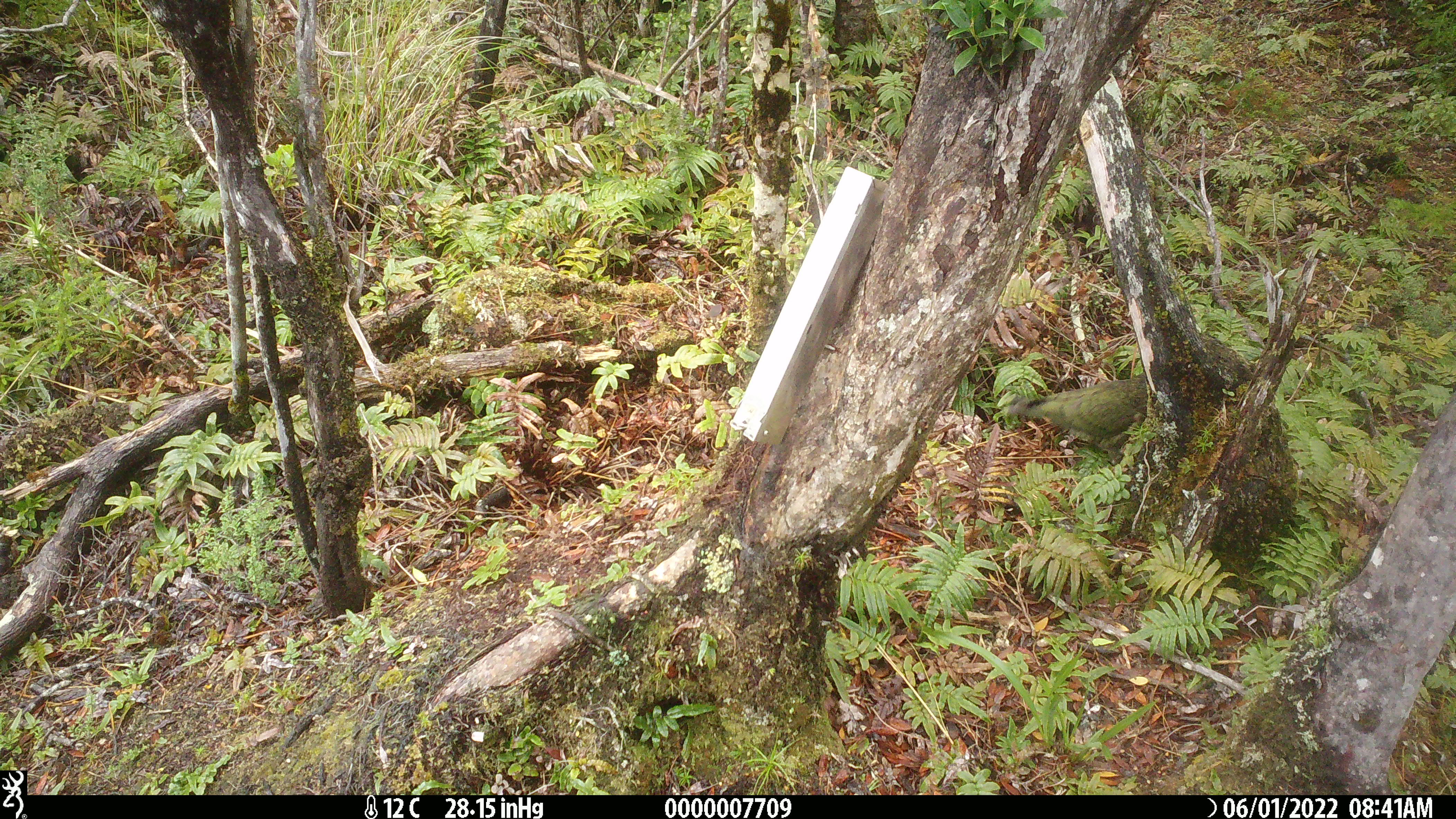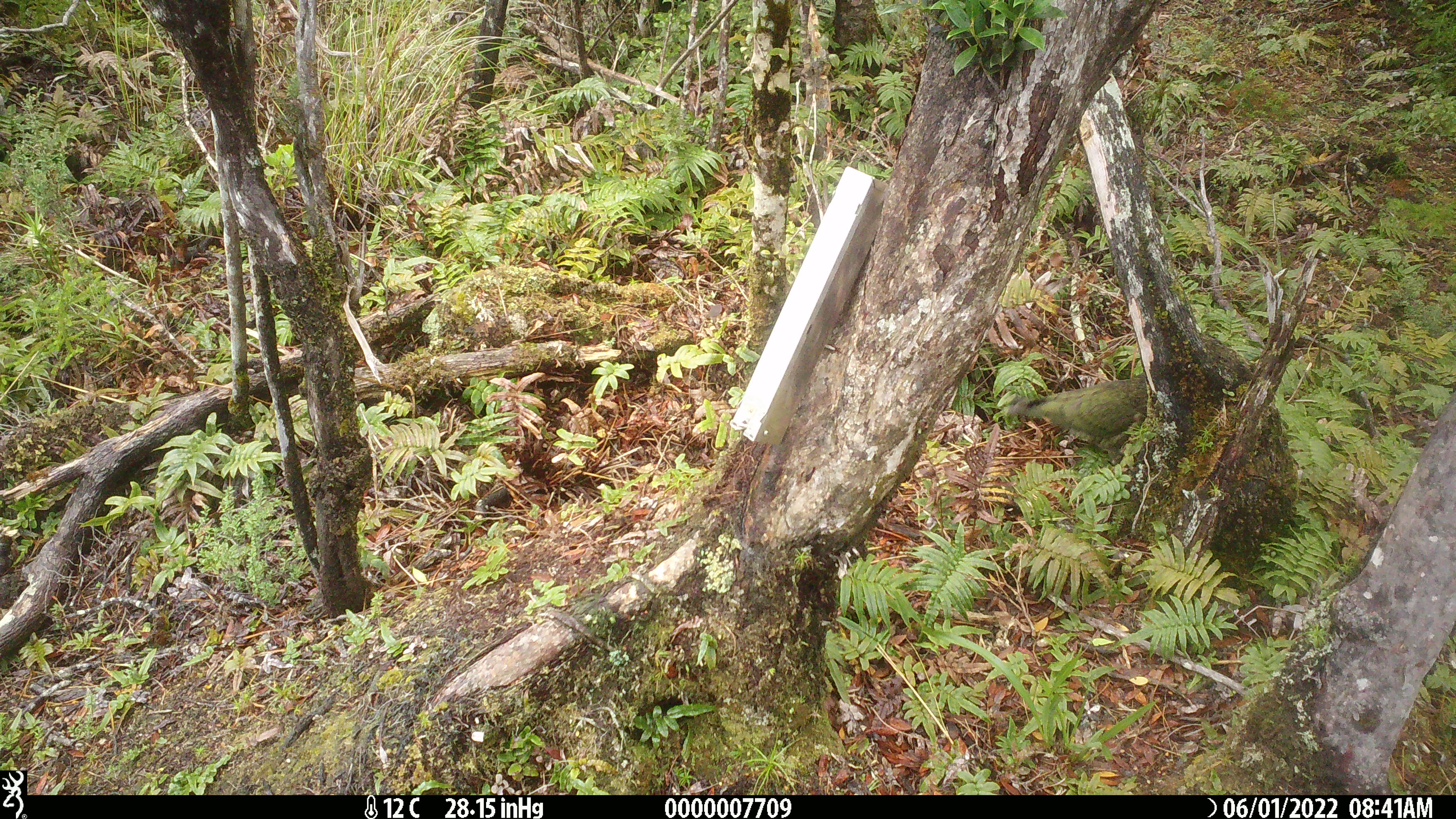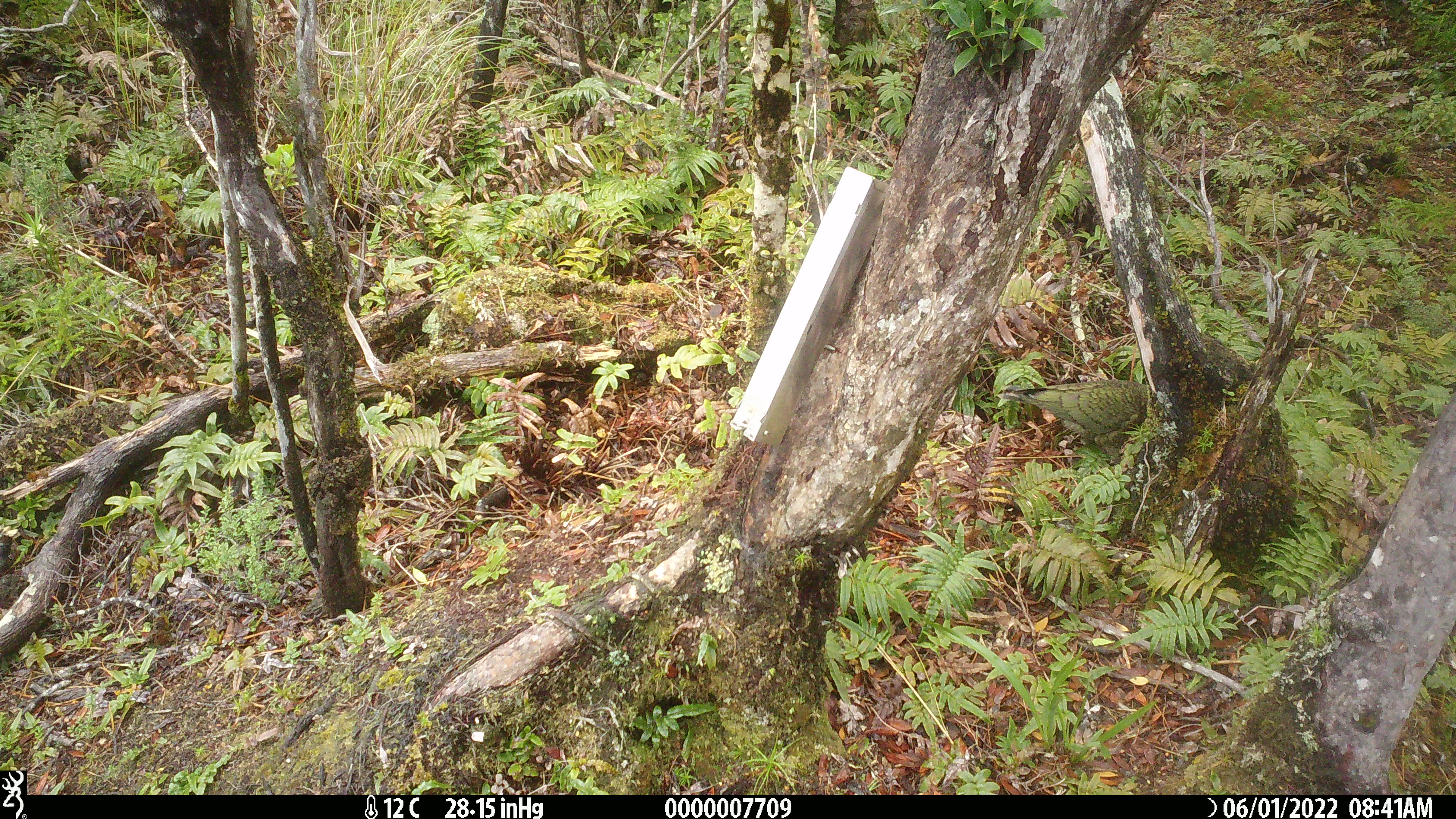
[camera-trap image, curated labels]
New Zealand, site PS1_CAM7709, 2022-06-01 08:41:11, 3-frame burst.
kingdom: Animalia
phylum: Chordata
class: Aves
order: Psittaciformes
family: Strigopidae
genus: Nestor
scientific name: Nestor notabilis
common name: kea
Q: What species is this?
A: Kea (Nestor notabilis).